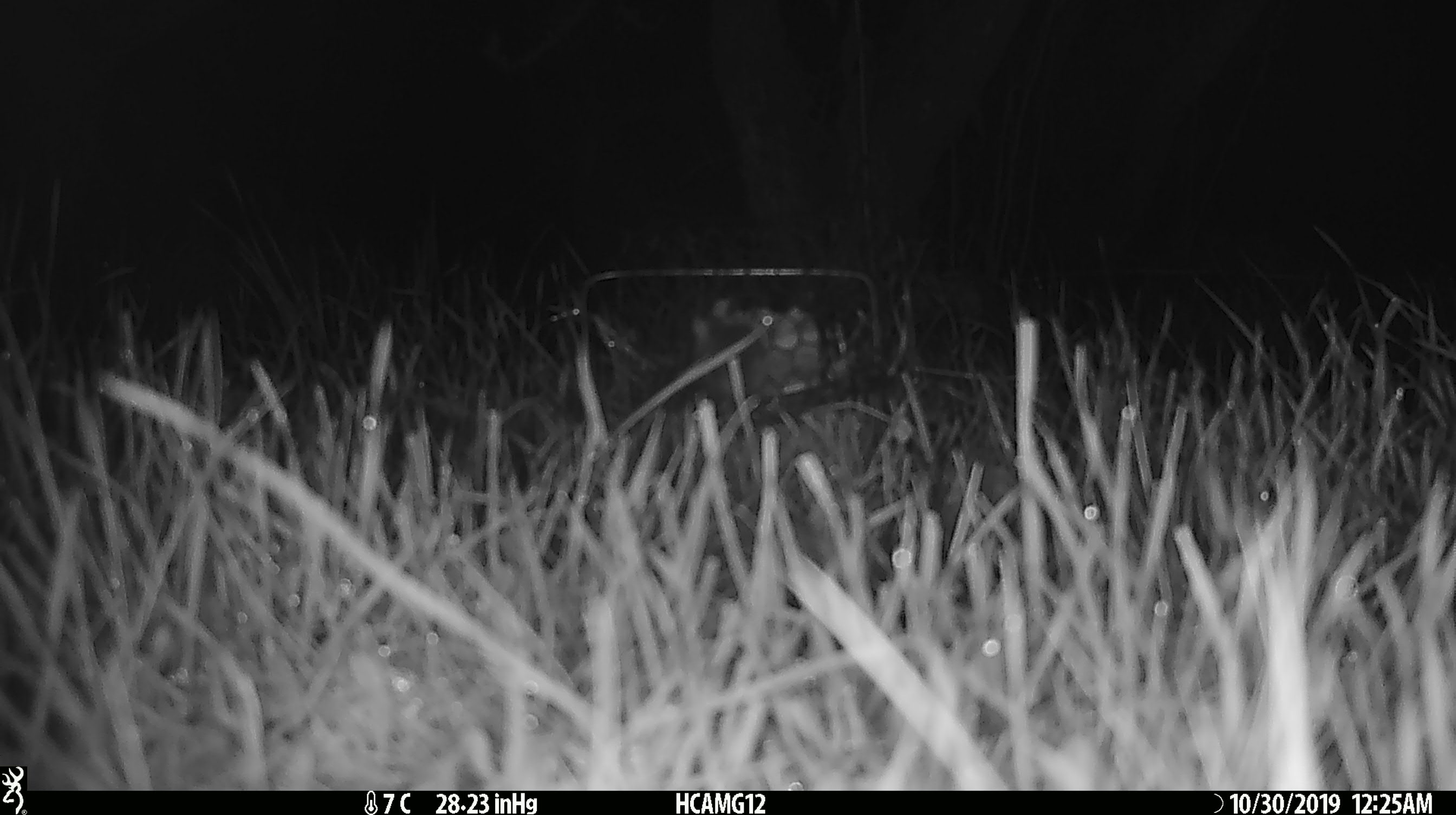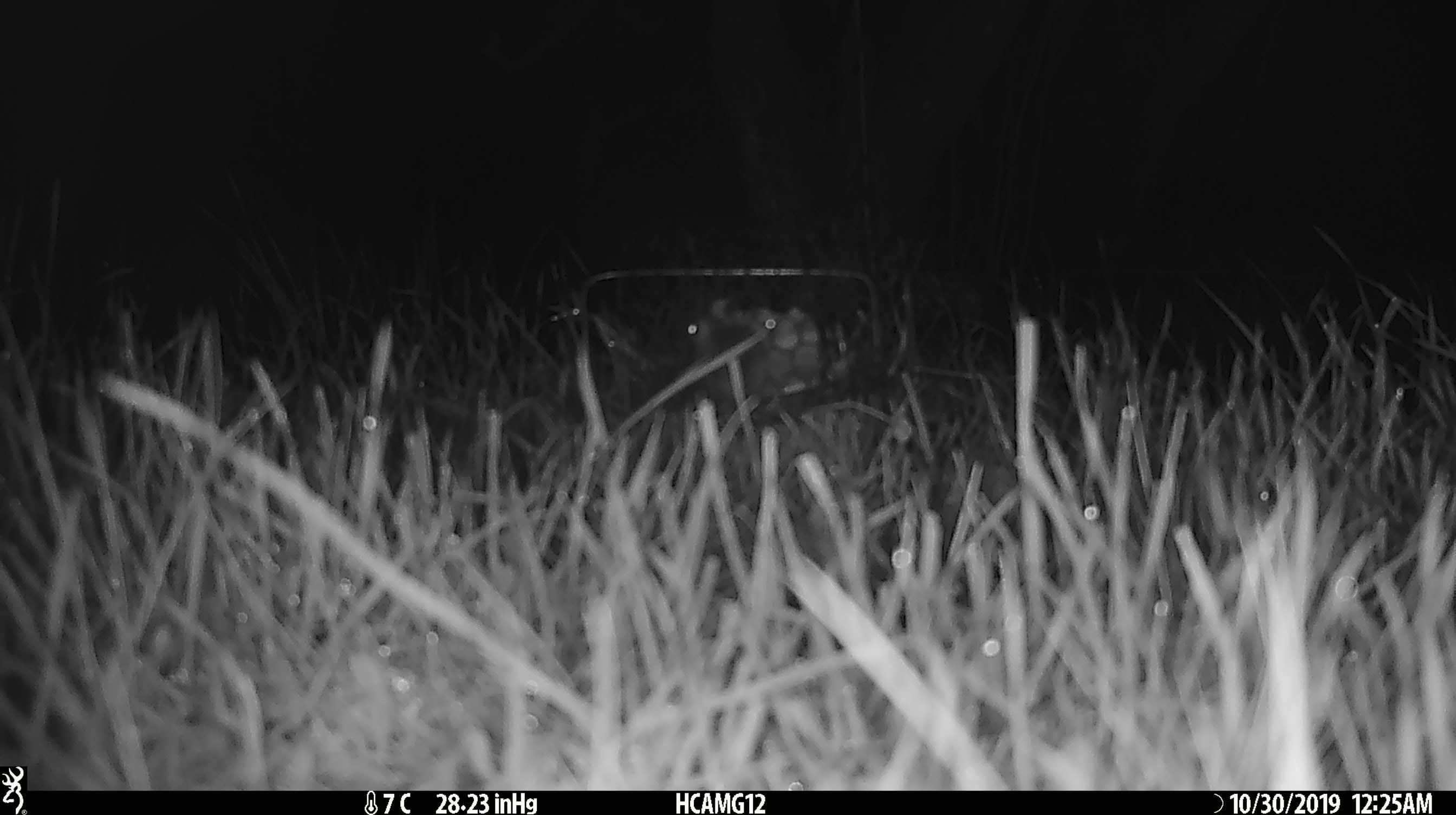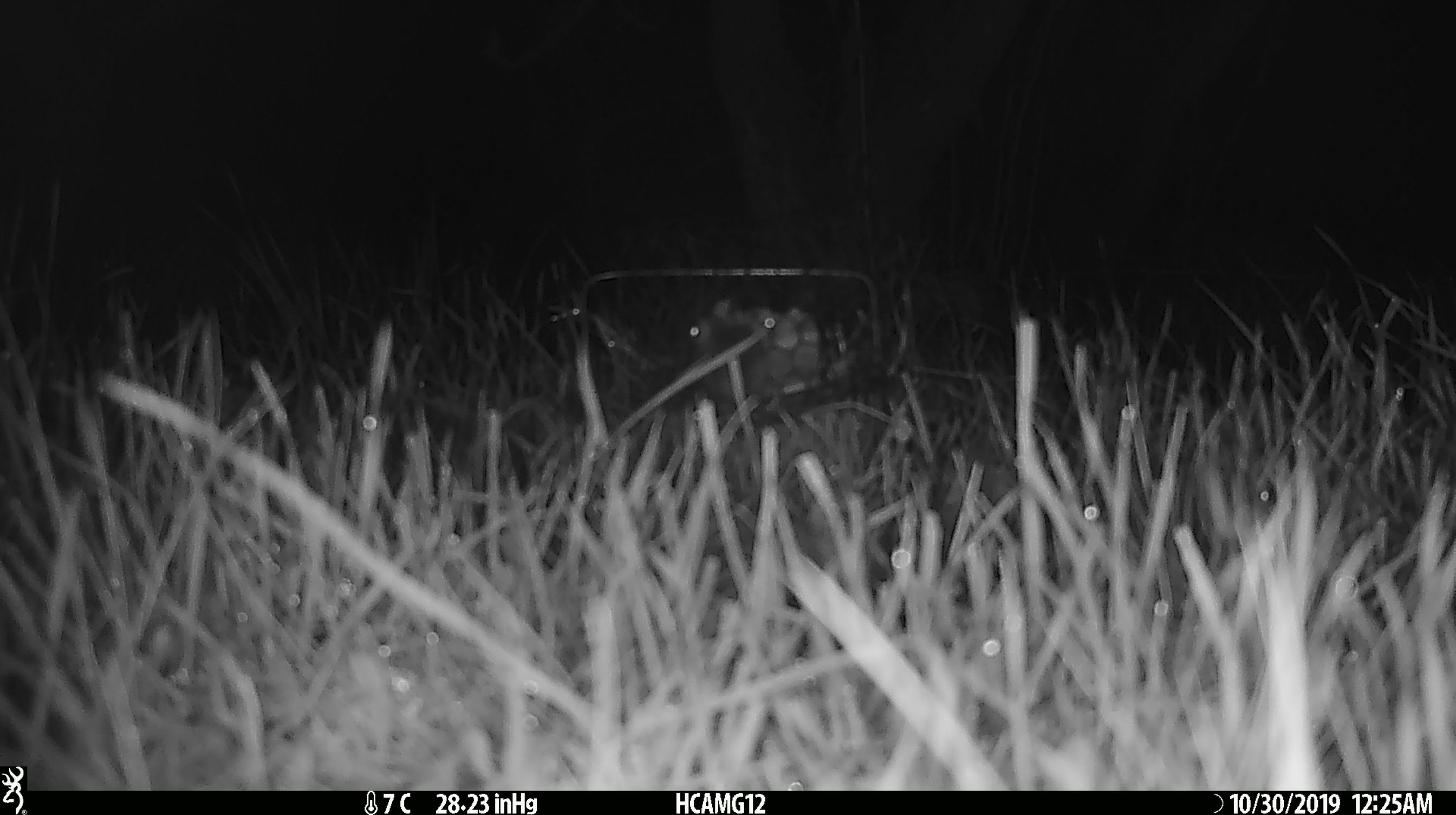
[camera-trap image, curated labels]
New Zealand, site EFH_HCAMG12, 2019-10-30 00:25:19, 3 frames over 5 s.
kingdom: Animalia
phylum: Chordata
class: Mammalia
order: Rodentia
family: Muridae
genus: Mus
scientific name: Mus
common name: mouse